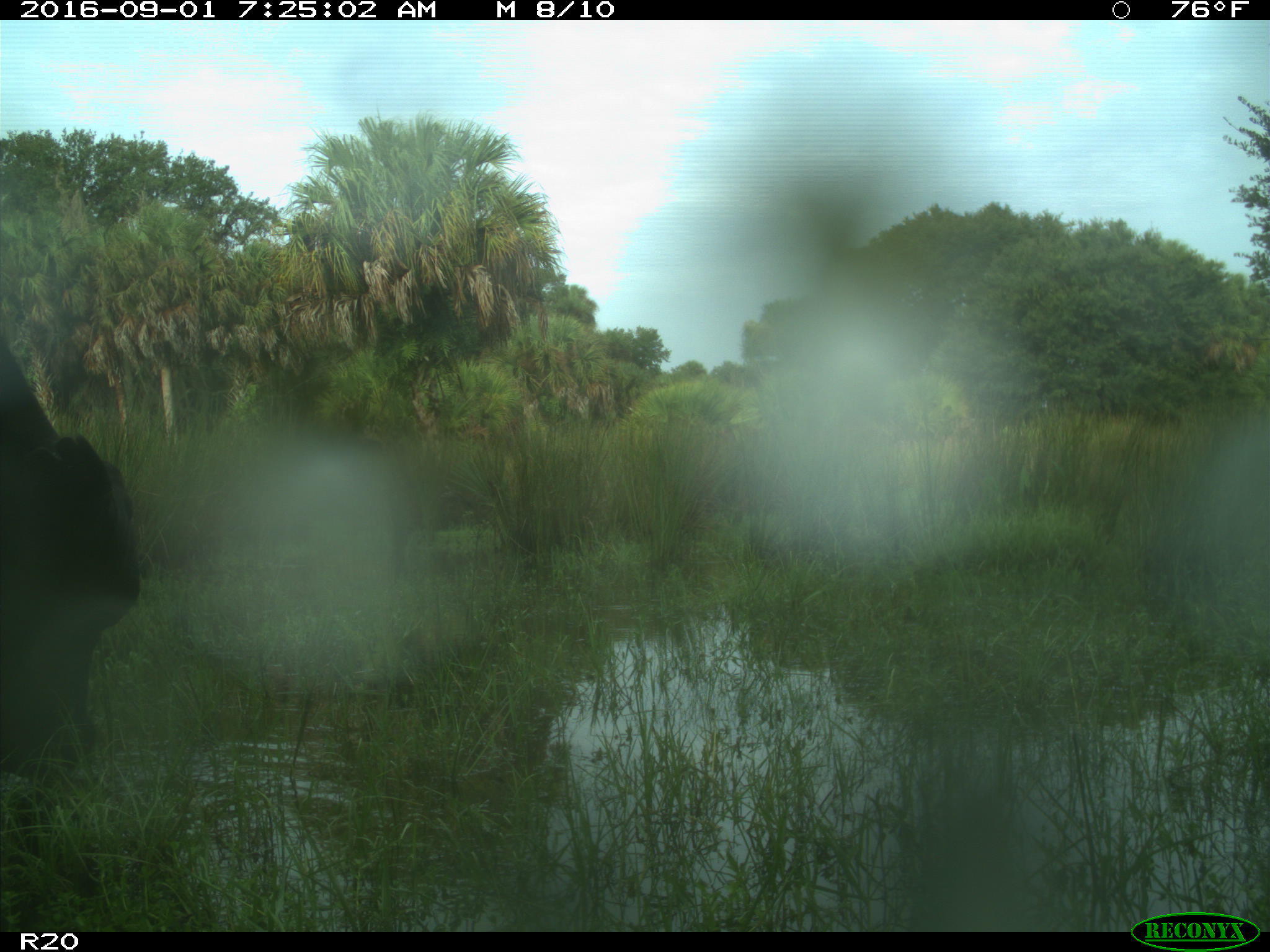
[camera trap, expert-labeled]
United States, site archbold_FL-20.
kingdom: Animalia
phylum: Chordata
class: Mammalia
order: Artiodactyla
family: Bovidae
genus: Bos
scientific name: Bos taurus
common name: domestic cow